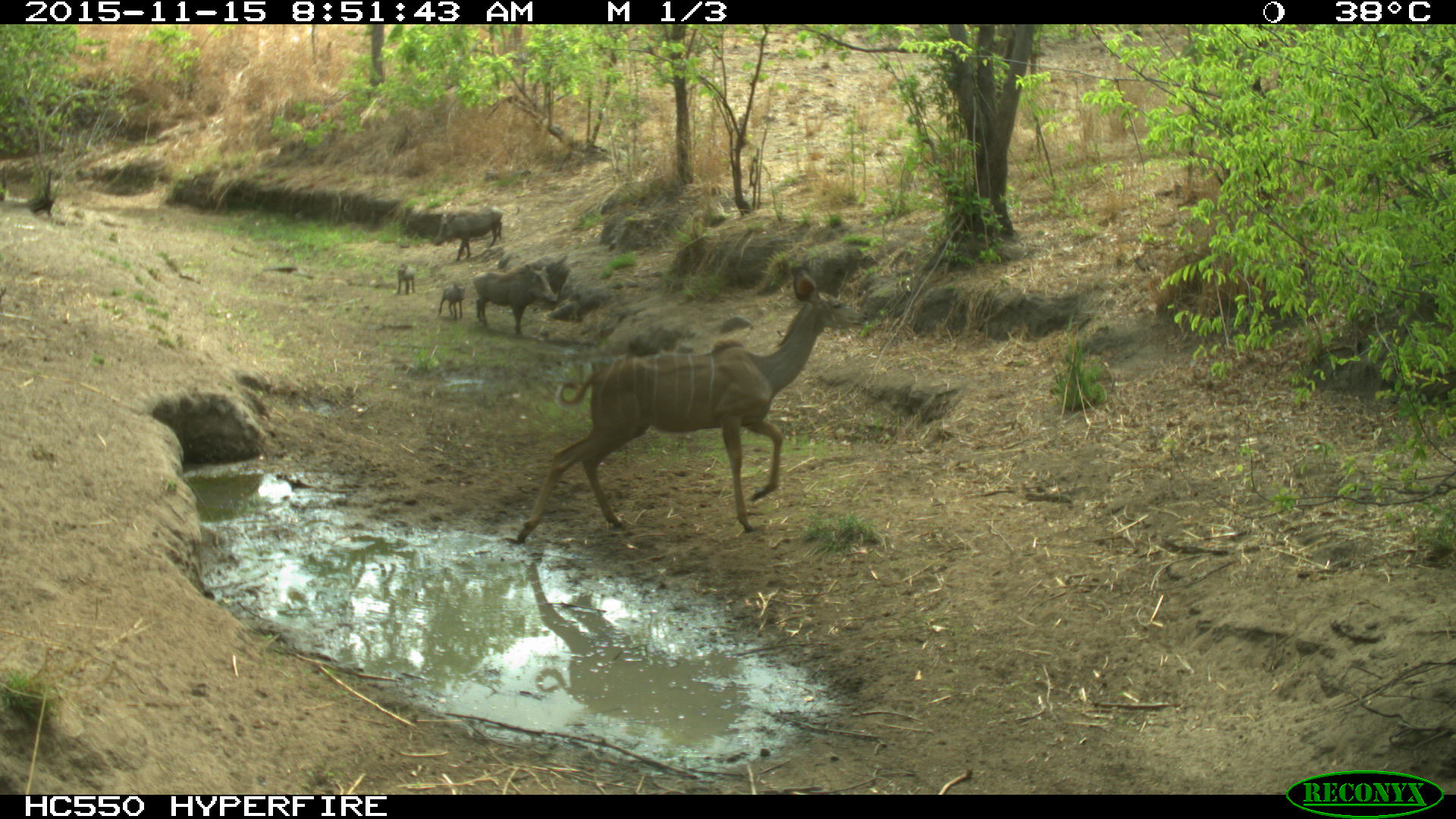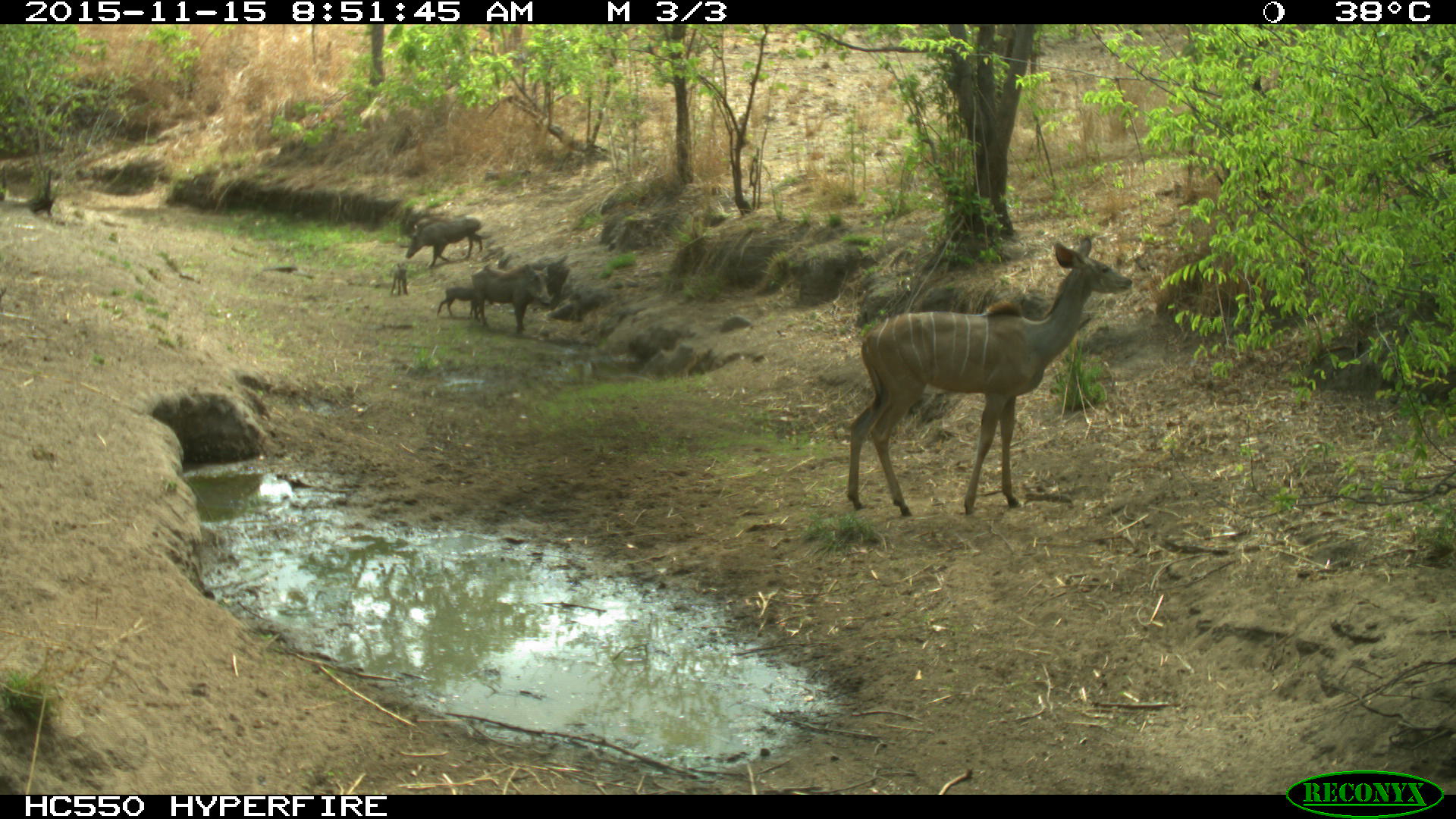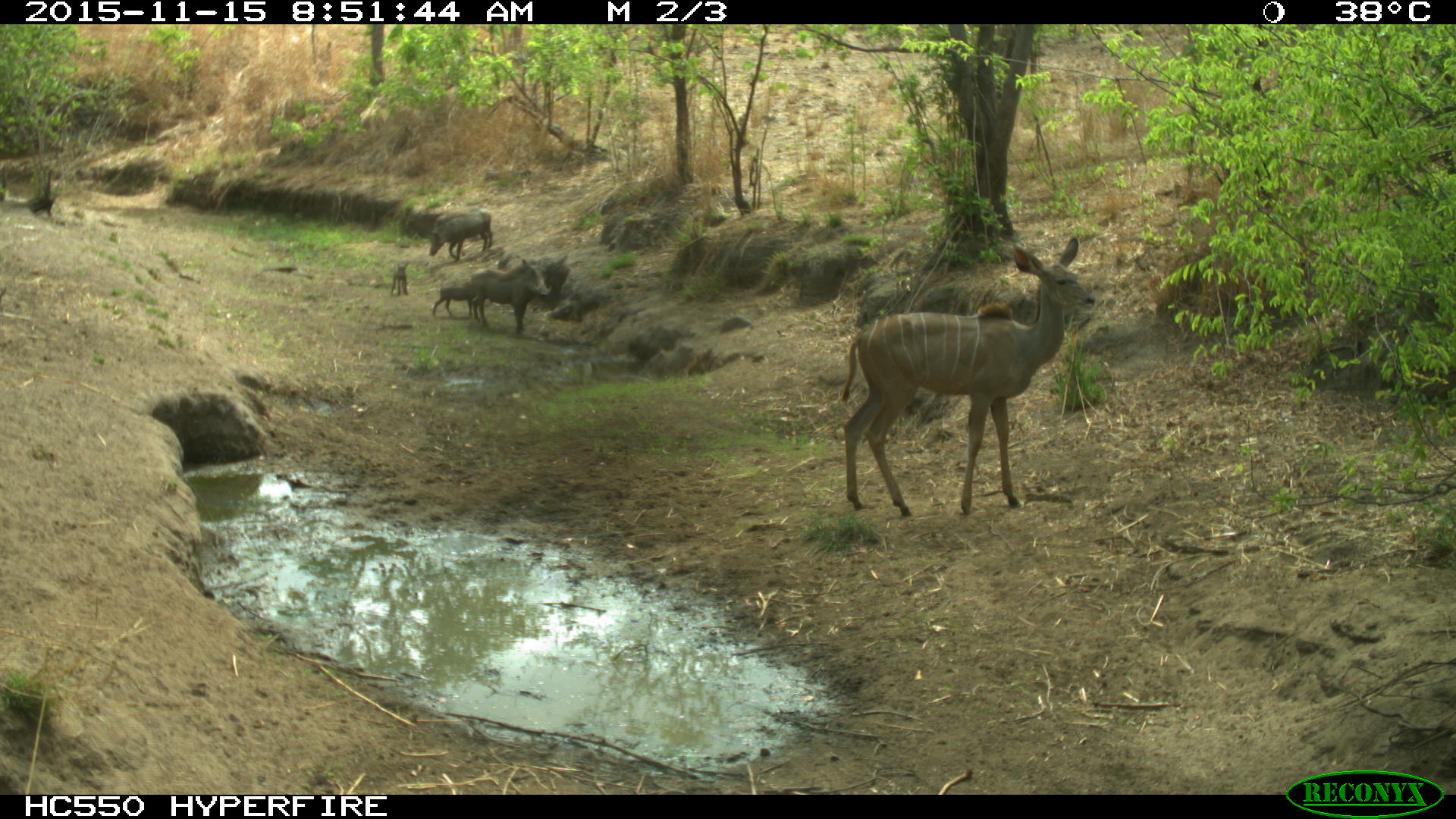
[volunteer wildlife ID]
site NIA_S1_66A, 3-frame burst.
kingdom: Animalia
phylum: Chordata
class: Mammalia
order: Artiodactyla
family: Bovidae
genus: Tragelaphus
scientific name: Tragelaphus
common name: kudu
Kudu (Tragelaphus), count 1. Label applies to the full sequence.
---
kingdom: Animalia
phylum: Chordata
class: Mammalia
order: Artiodactyla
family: Suidae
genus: Phacochoerus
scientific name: Phacochoerus africanus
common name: warthog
Warthog (Phacochoerus africanus), count 4. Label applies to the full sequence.